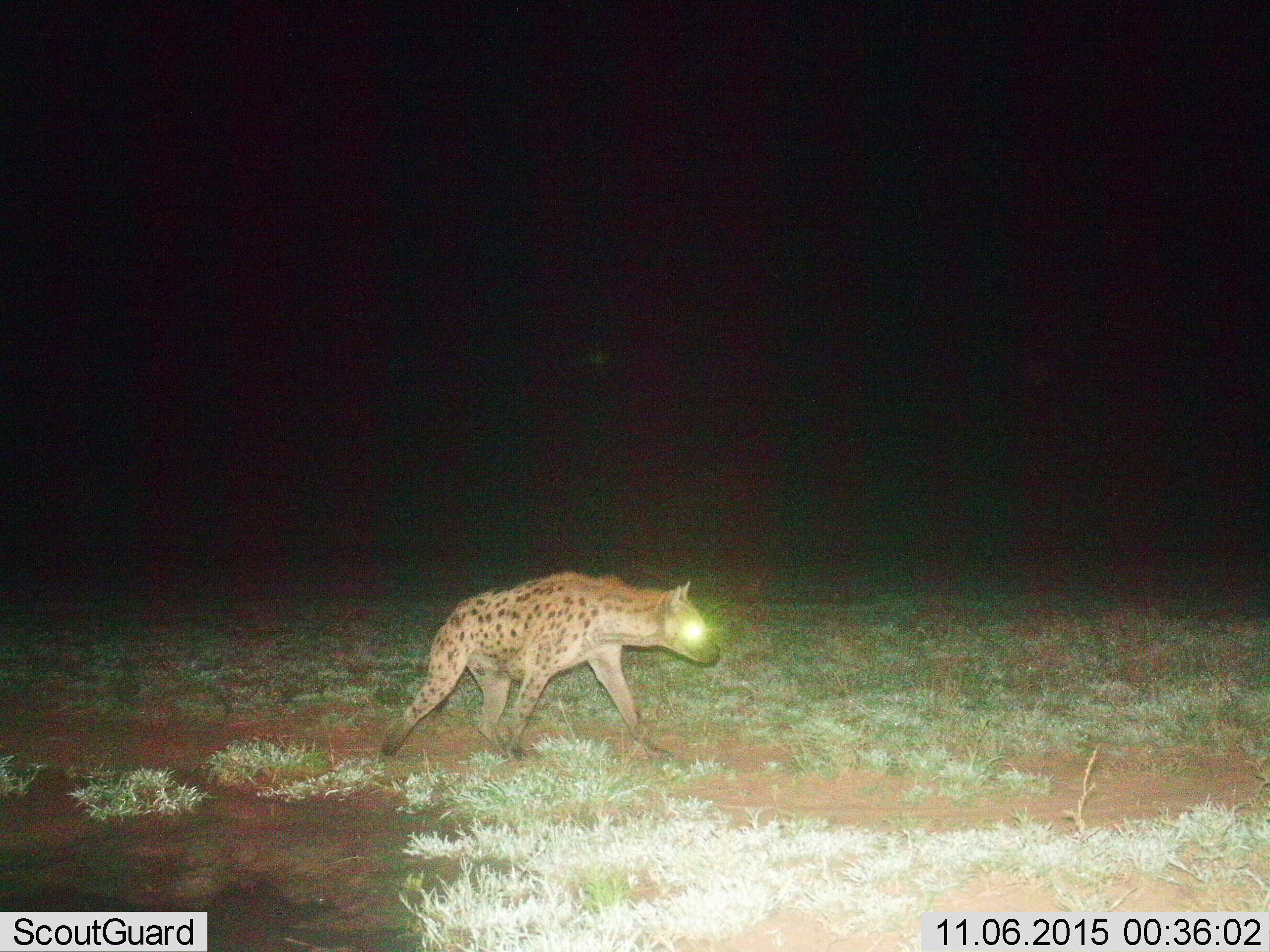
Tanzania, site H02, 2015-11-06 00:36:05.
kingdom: Animalia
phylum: Chordata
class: Mammalia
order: Carnivora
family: Hyaenidae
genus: Crocuta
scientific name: Crocuta crocuta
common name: spotted hyena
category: hyenaspotted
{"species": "hyenaspotted (spotted hyena) (Crocuta crocuta)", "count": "1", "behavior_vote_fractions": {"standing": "0%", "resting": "0%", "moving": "100%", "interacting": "0%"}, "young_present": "0%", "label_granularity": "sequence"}